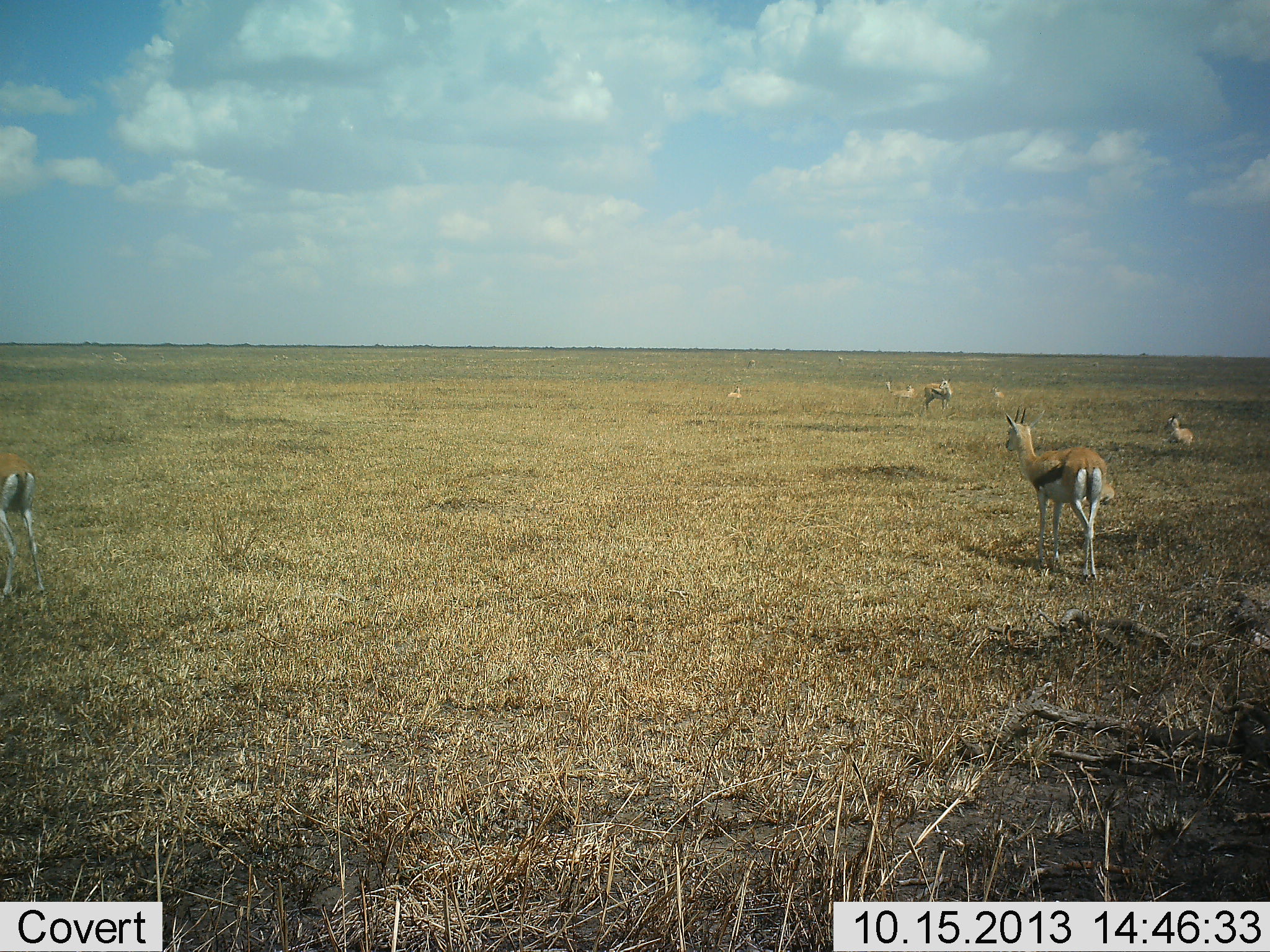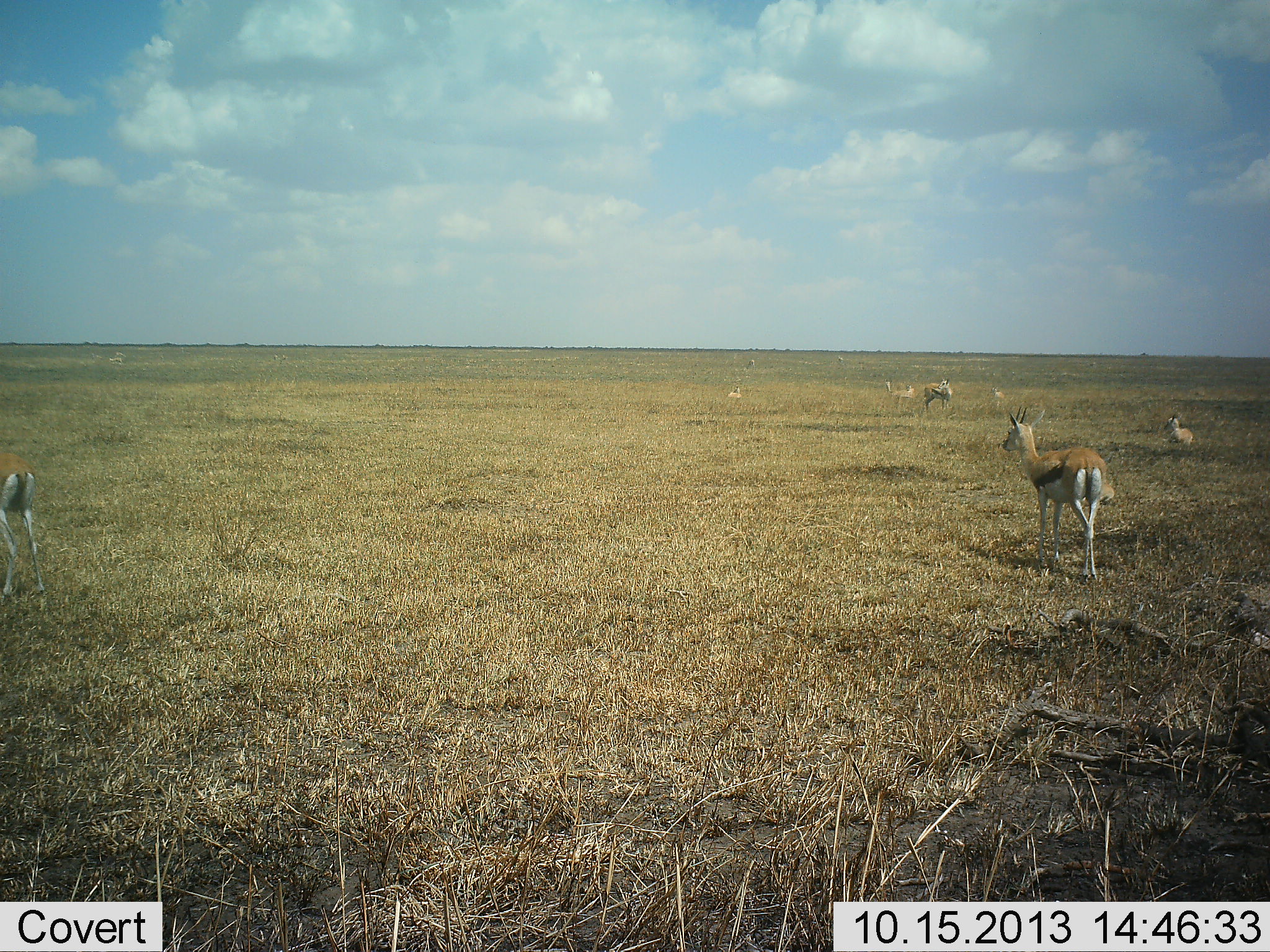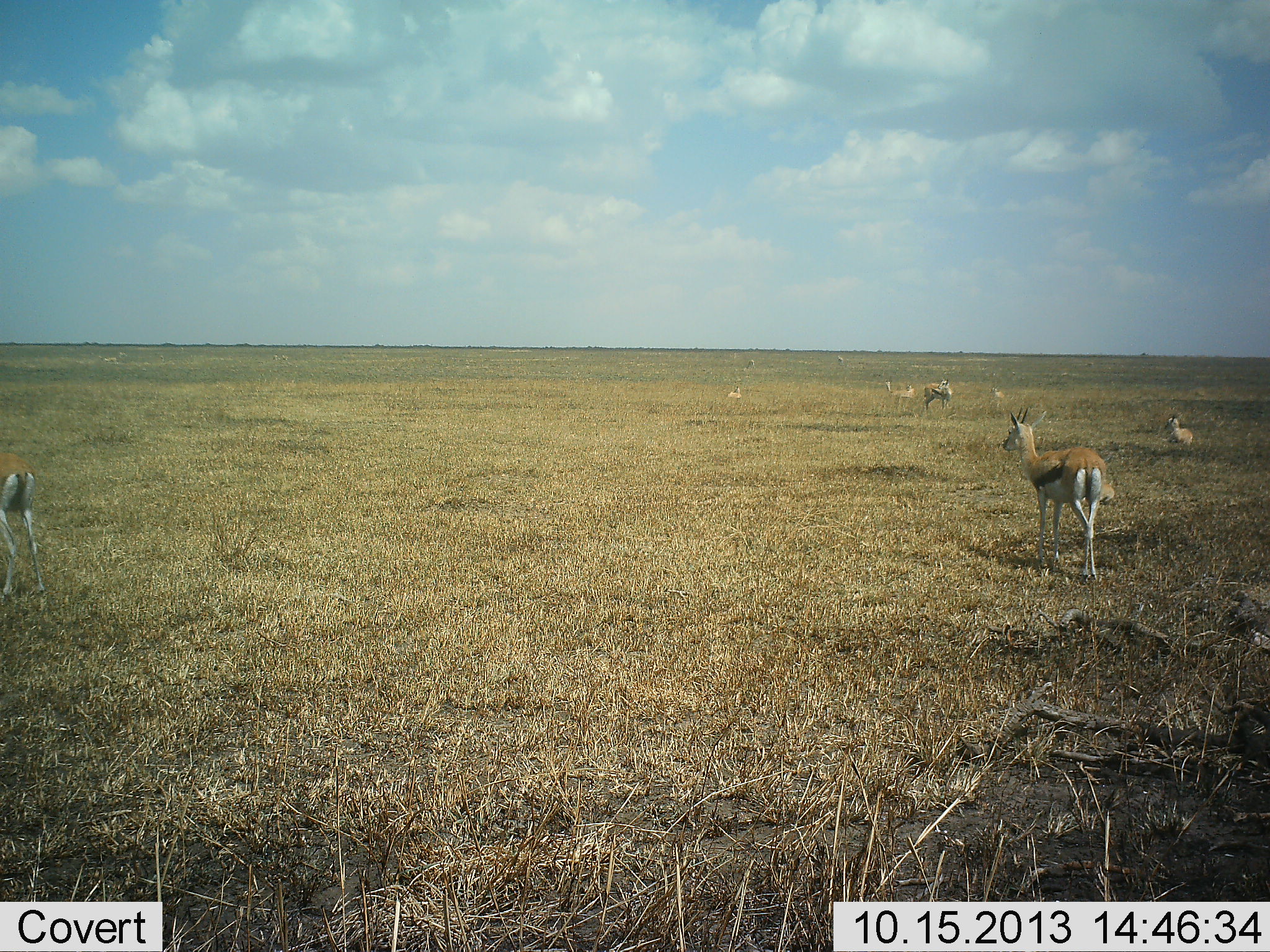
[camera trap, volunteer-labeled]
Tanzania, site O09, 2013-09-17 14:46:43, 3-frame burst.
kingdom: Animalia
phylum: Chordata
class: Mammalia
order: Artiodactyla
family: Bovidae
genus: Eudorcas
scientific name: Eudorcas thomsonii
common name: thomson's gazelle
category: gazellethomsons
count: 6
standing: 91%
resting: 36%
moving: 9%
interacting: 0%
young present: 18%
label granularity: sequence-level